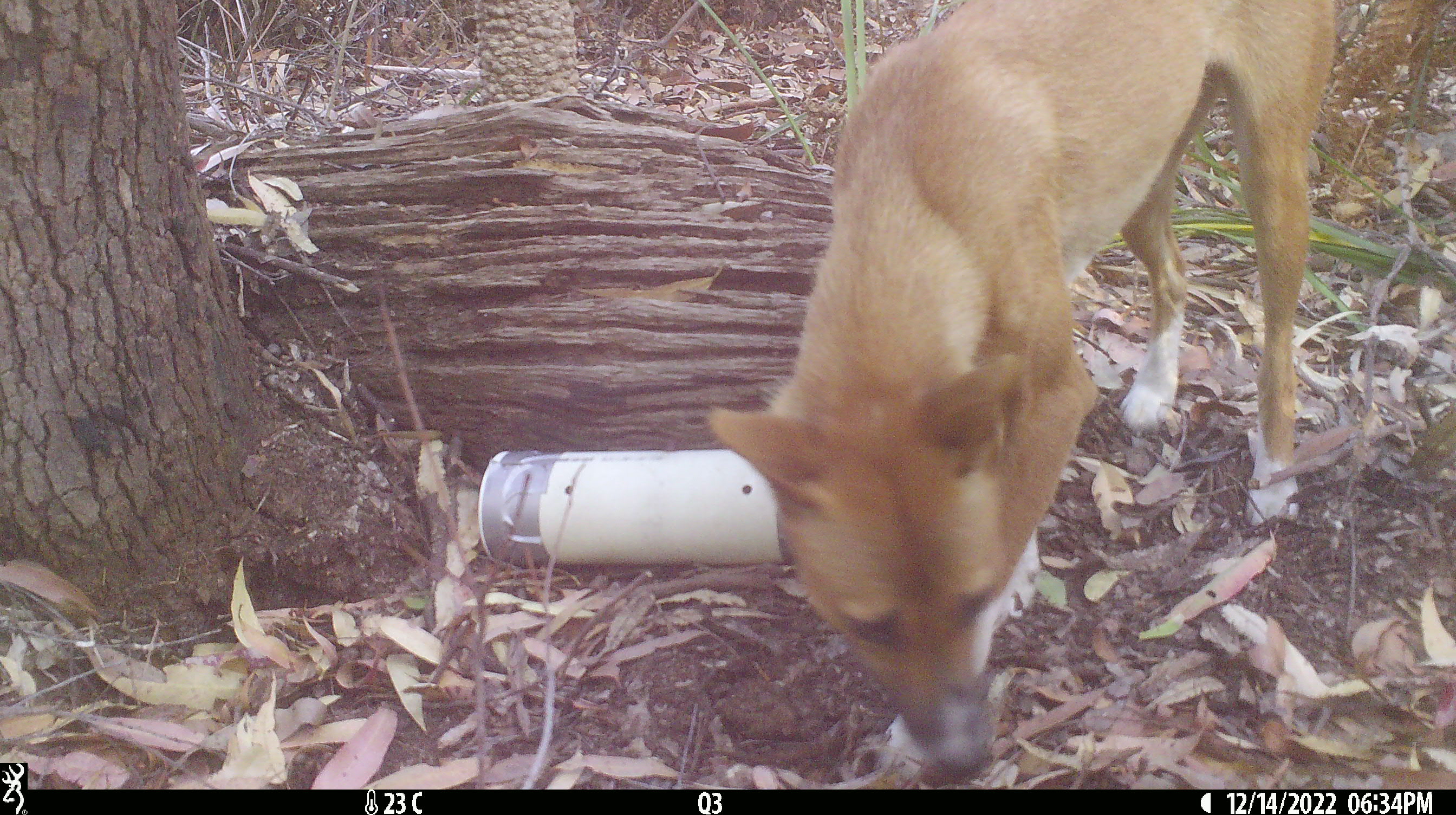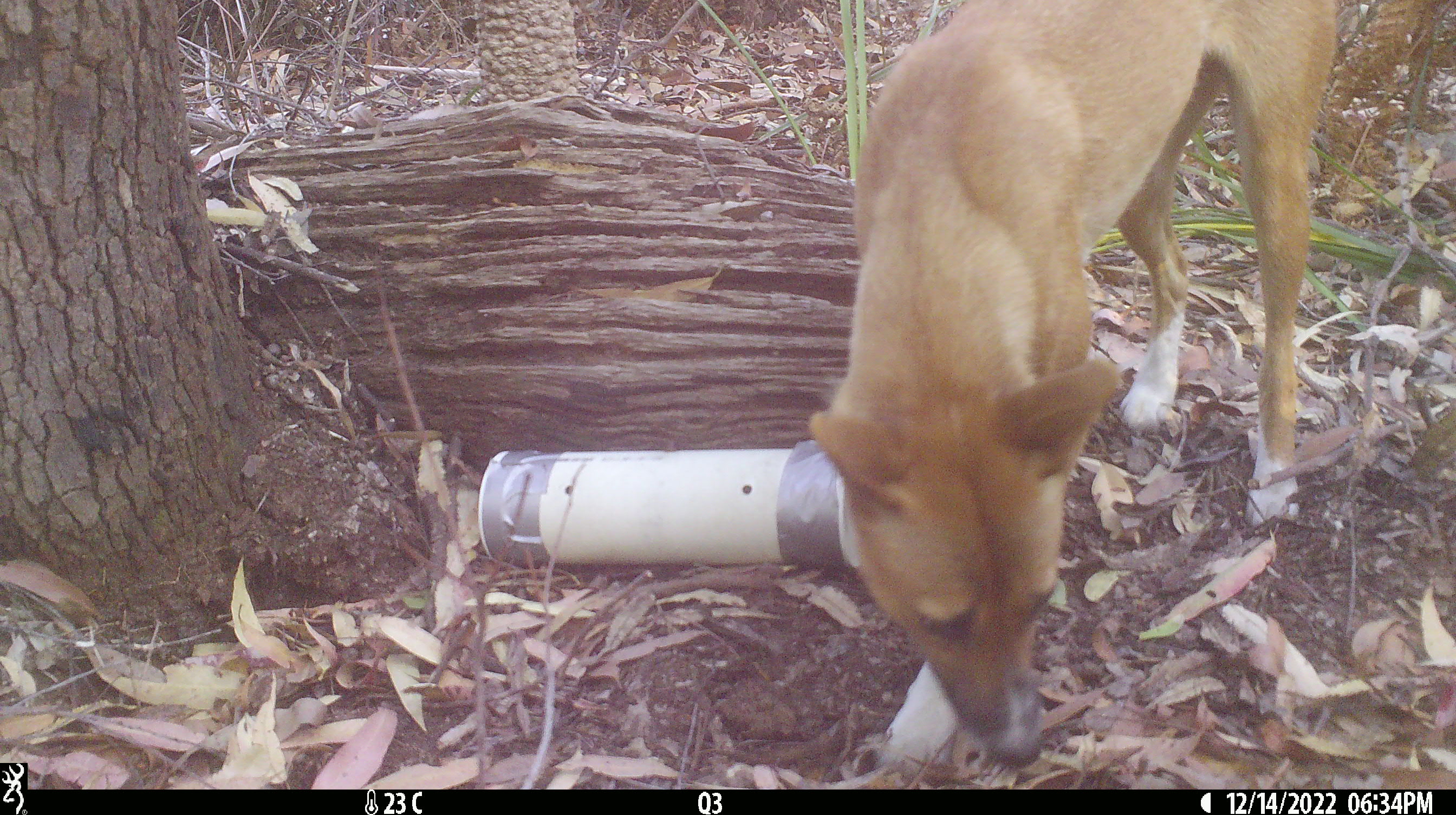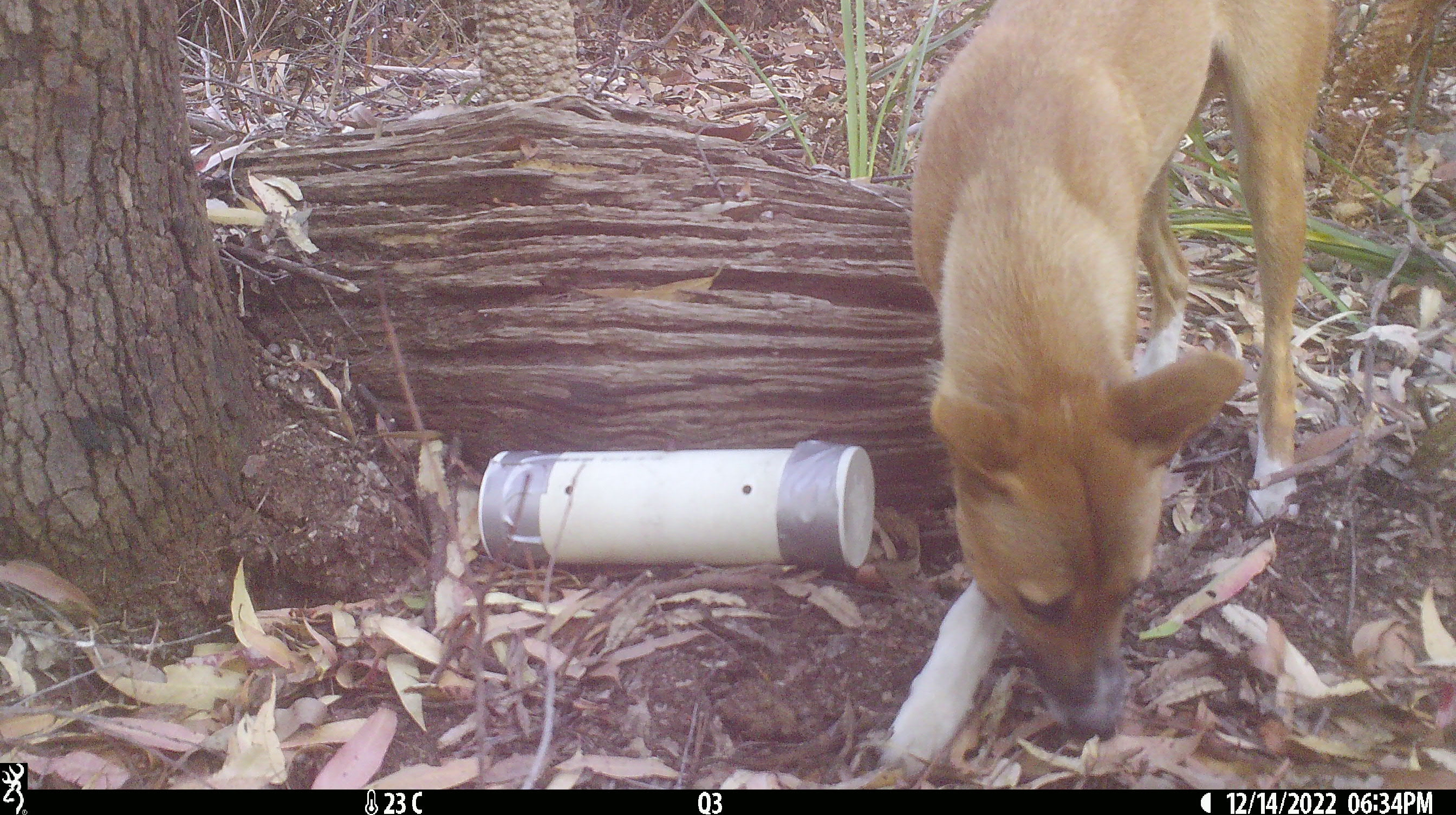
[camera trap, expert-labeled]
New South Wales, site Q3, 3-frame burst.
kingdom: Animalia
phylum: Chordata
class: Mammalia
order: Carnivora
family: Canidae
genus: Canis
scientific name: Canis familiaris dingo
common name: dingo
Dingo (Canis familiaris dingo).